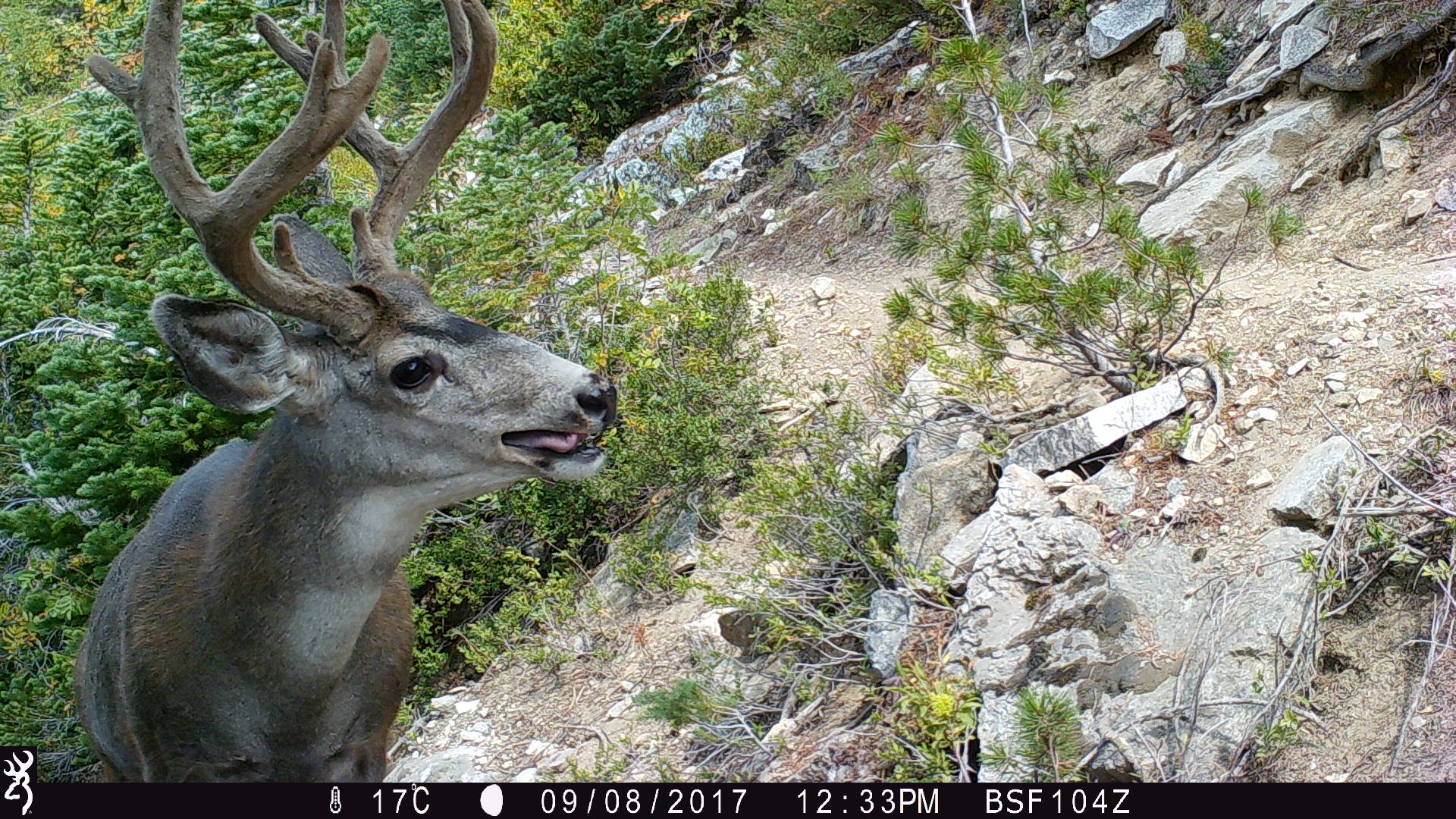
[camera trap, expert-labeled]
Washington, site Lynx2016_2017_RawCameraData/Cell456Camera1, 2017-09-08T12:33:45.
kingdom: Animalia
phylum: Chordata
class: Mammalia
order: Artiodactyla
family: Cervidae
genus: Odocoileus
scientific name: Odocoileus hemionus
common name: mule deer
Odocoileus hemionus (mule deer). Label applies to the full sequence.